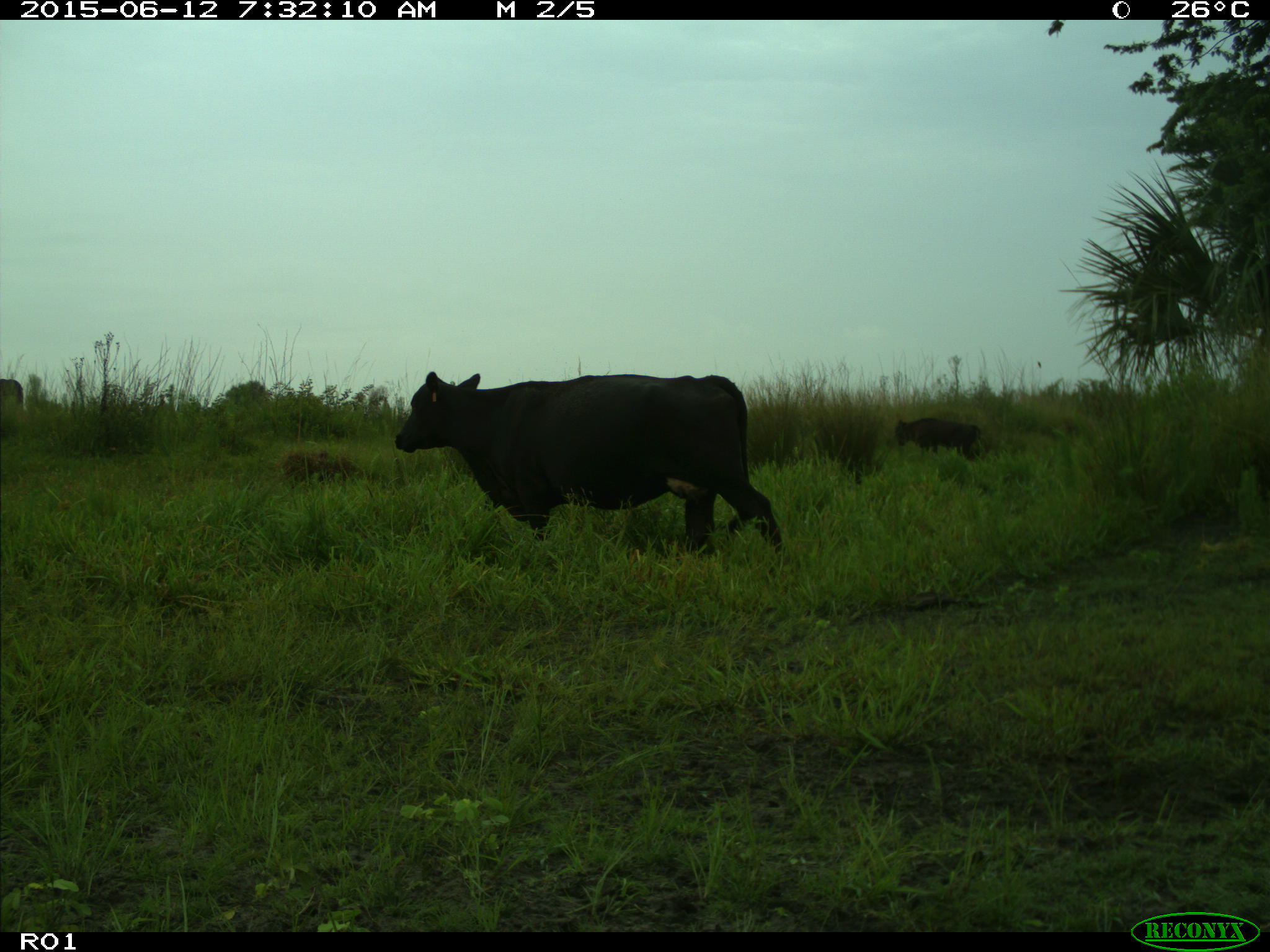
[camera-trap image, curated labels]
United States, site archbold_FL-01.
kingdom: Animalia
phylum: Chordata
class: Mammalia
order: Artiodactyla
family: Bovidae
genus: Bos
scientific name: Bos taurus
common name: domestic cow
Bos taurus (domestic cow).